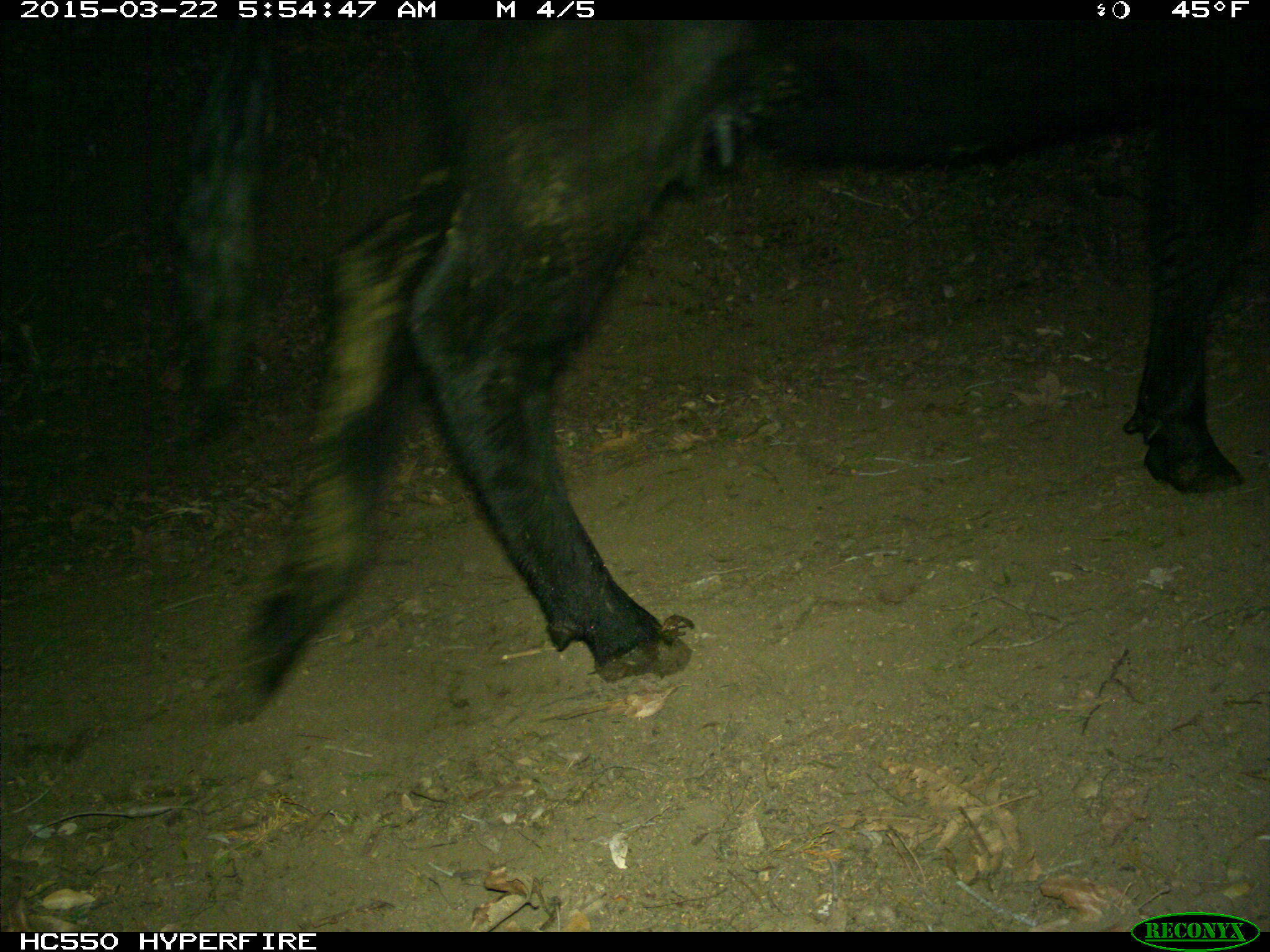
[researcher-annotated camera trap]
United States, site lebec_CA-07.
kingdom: Animalia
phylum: Chordata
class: Mammalia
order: Artiodactyla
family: Bovidae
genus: Bos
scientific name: Bos taurus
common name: domestic cow